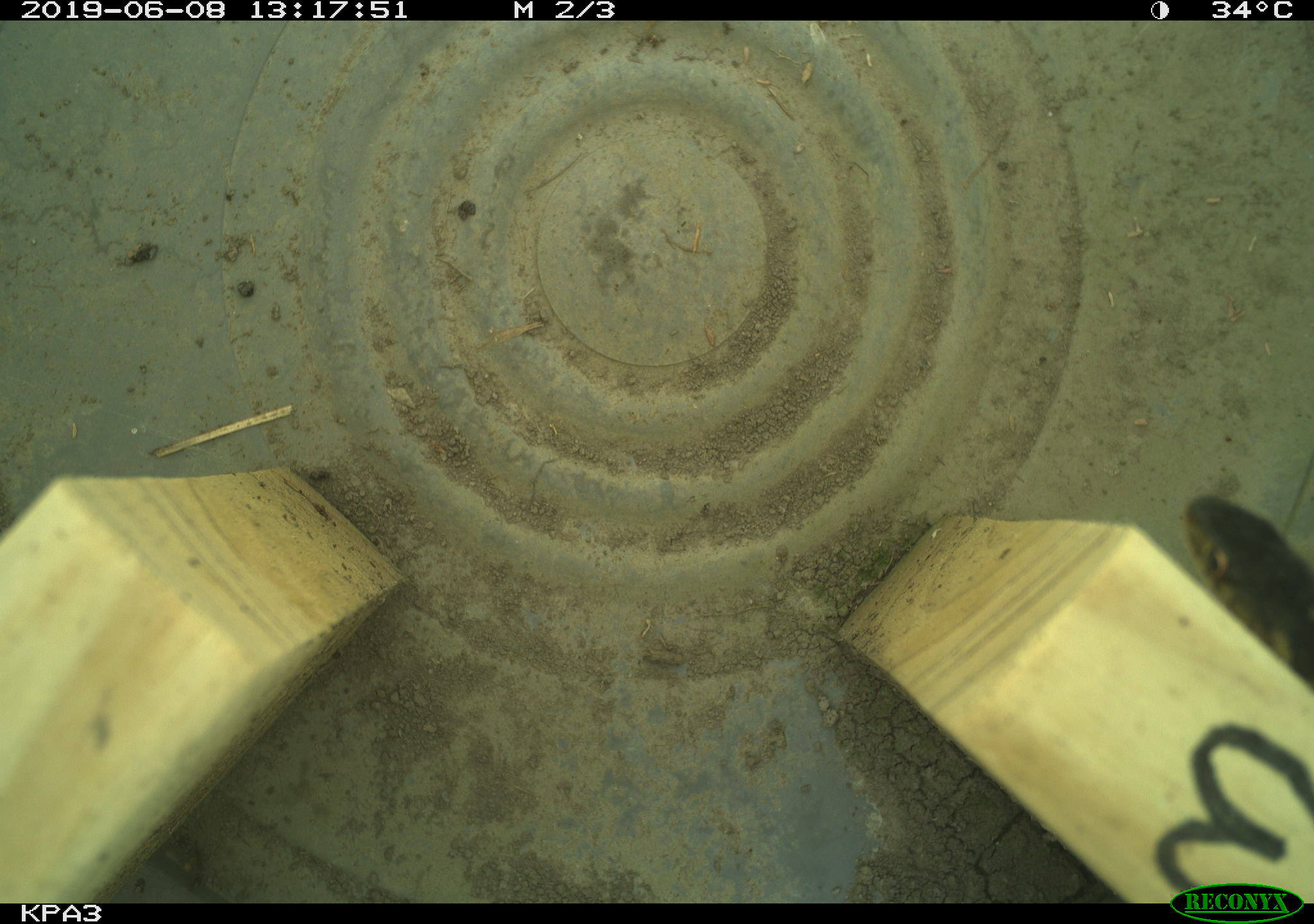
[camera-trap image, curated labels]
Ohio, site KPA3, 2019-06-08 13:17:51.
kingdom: Animalia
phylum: Chordata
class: Reptilia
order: Squamata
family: Colubridae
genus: Thamnophis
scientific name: Thamnophis sirtalis sirtalis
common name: eastern gartersnake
Eastern gartersnake (Thamnophis sirtalis sirtalis).